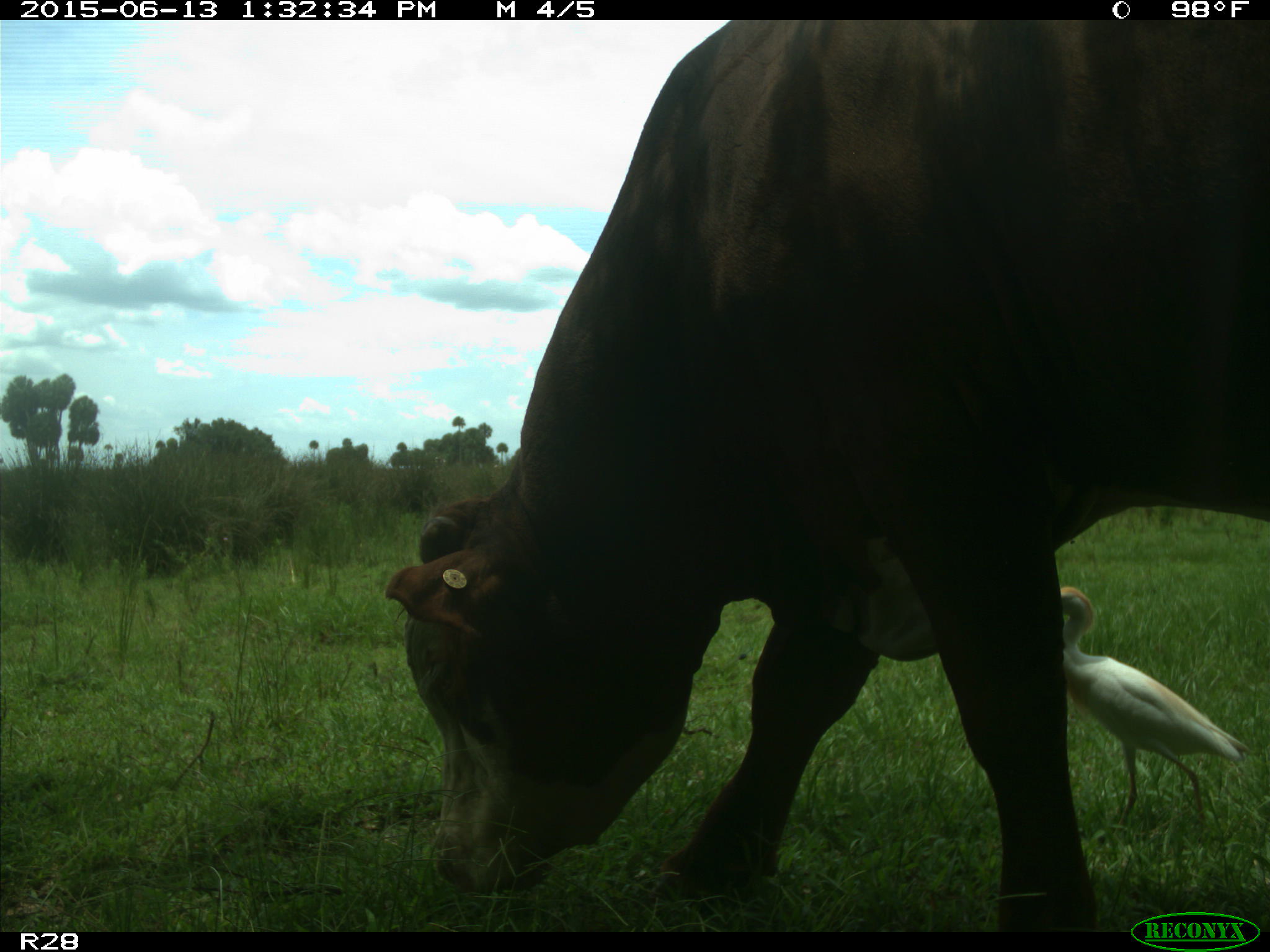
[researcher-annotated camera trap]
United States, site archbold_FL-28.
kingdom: Animalia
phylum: Chordata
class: Mammalia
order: Artiodactyla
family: Bovidae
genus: Bos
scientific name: Bos taurus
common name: domestic cow